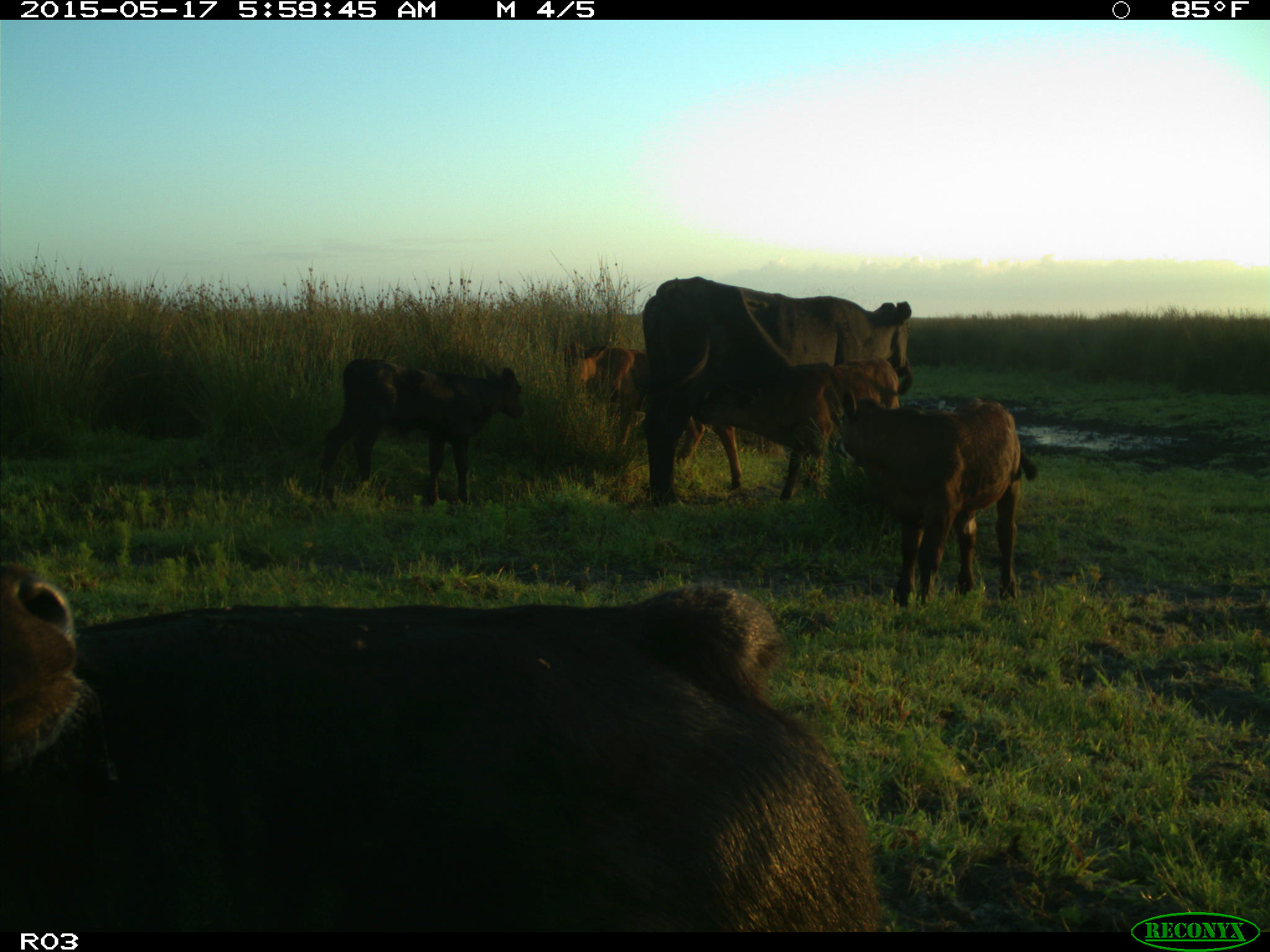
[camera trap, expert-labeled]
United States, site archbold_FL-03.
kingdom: Animalia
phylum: Chordata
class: Mammalia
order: Artiodactyla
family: Bovidae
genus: Bos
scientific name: Bos taurus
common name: domestic cow